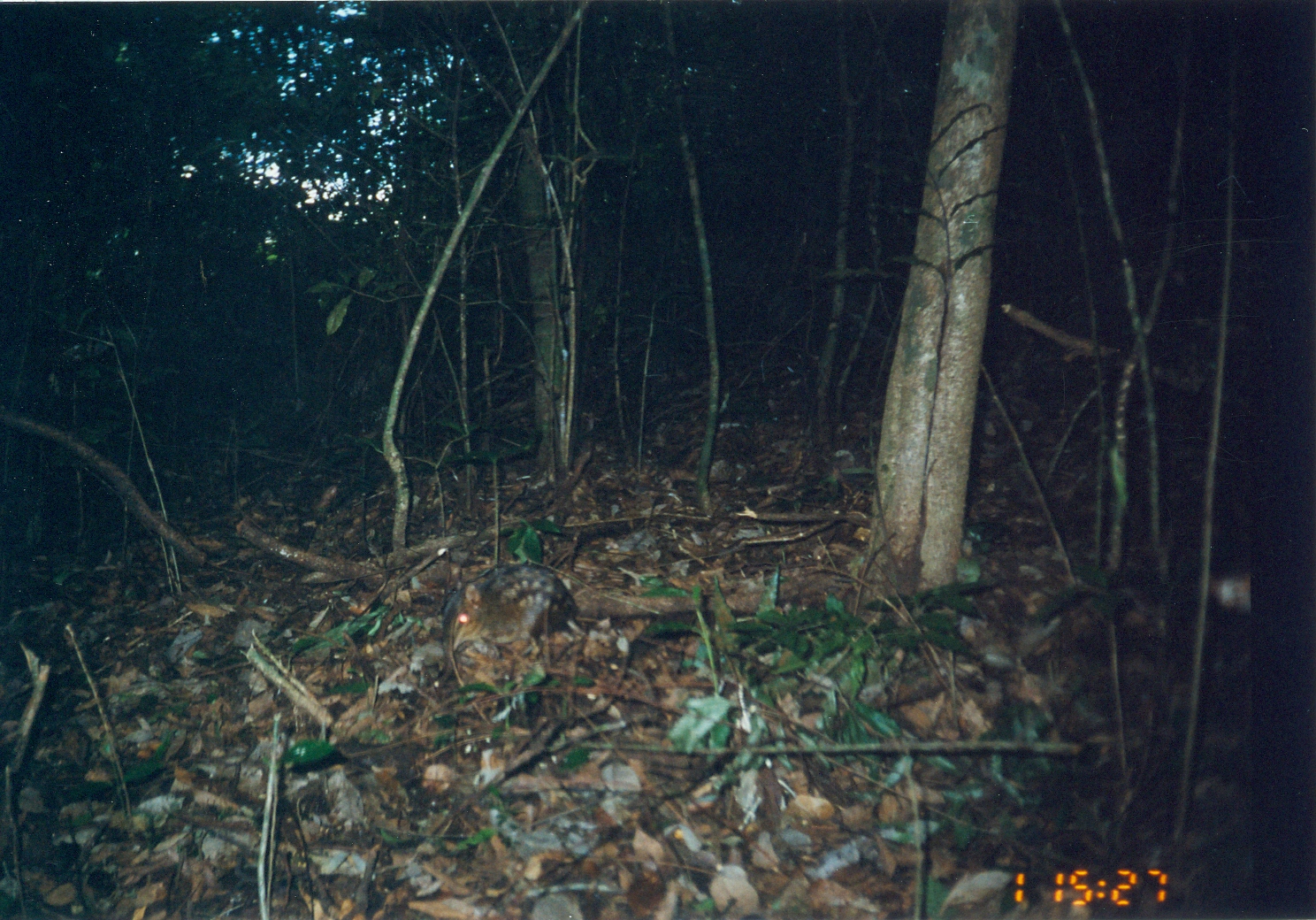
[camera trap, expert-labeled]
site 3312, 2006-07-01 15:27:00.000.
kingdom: Animalia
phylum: Chordata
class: Mammalia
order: Macroscelidea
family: Macroscelididae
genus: Rhynchocyon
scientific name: Rhynchocyon cirnei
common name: checkered sengi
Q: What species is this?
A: Rhynchocyon cirnei (checkered sengi).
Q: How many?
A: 1.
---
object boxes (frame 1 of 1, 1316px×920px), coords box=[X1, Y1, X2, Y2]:
rhynchocyon cirnei: box=[437, 559, 588, 724]